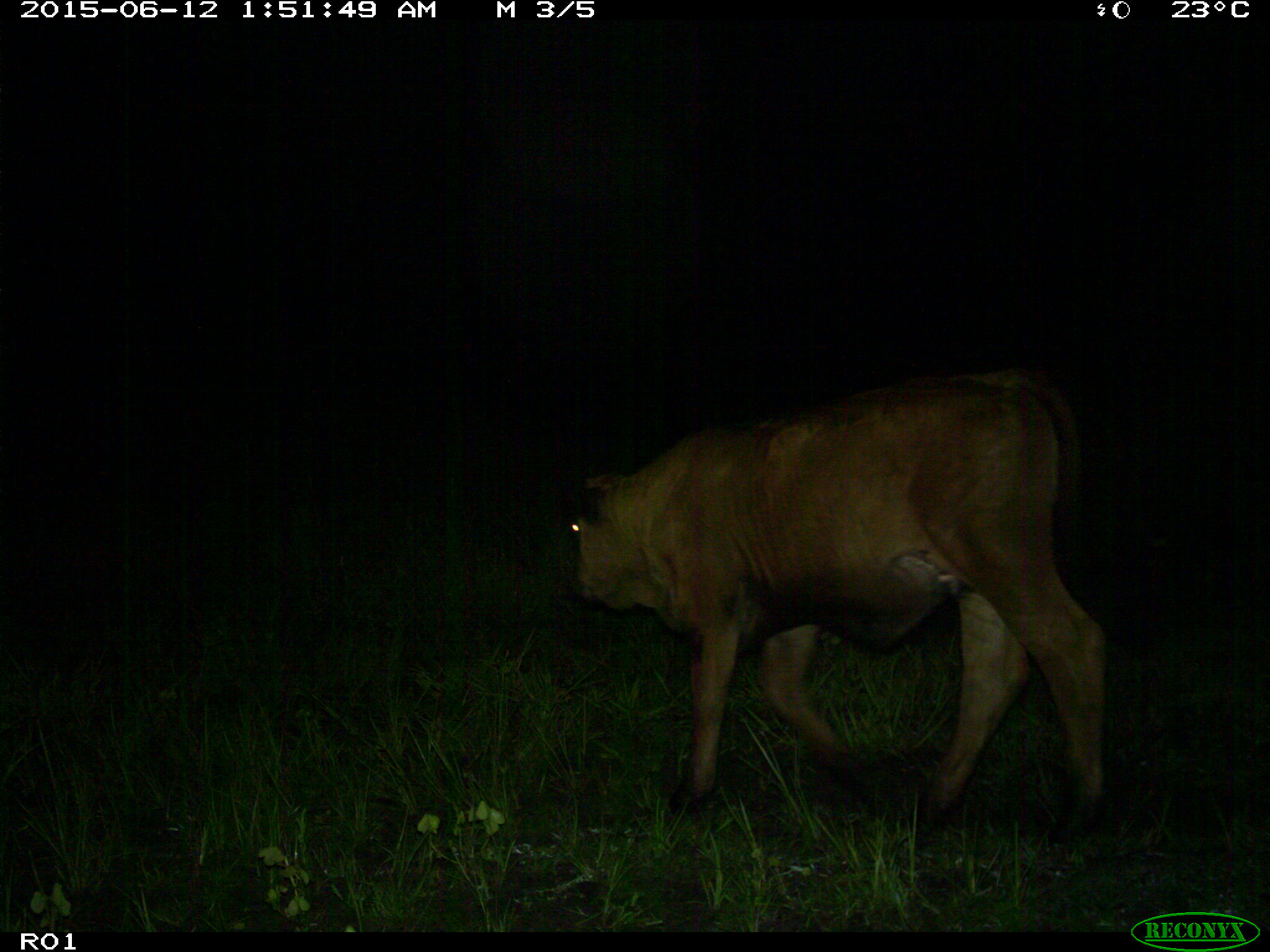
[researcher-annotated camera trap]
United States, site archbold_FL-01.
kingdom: Animalia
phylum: Chordata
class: Mammalia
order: Artiodactyla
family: Bovidae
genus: Bos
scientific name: Bos taurus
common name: domestic cow